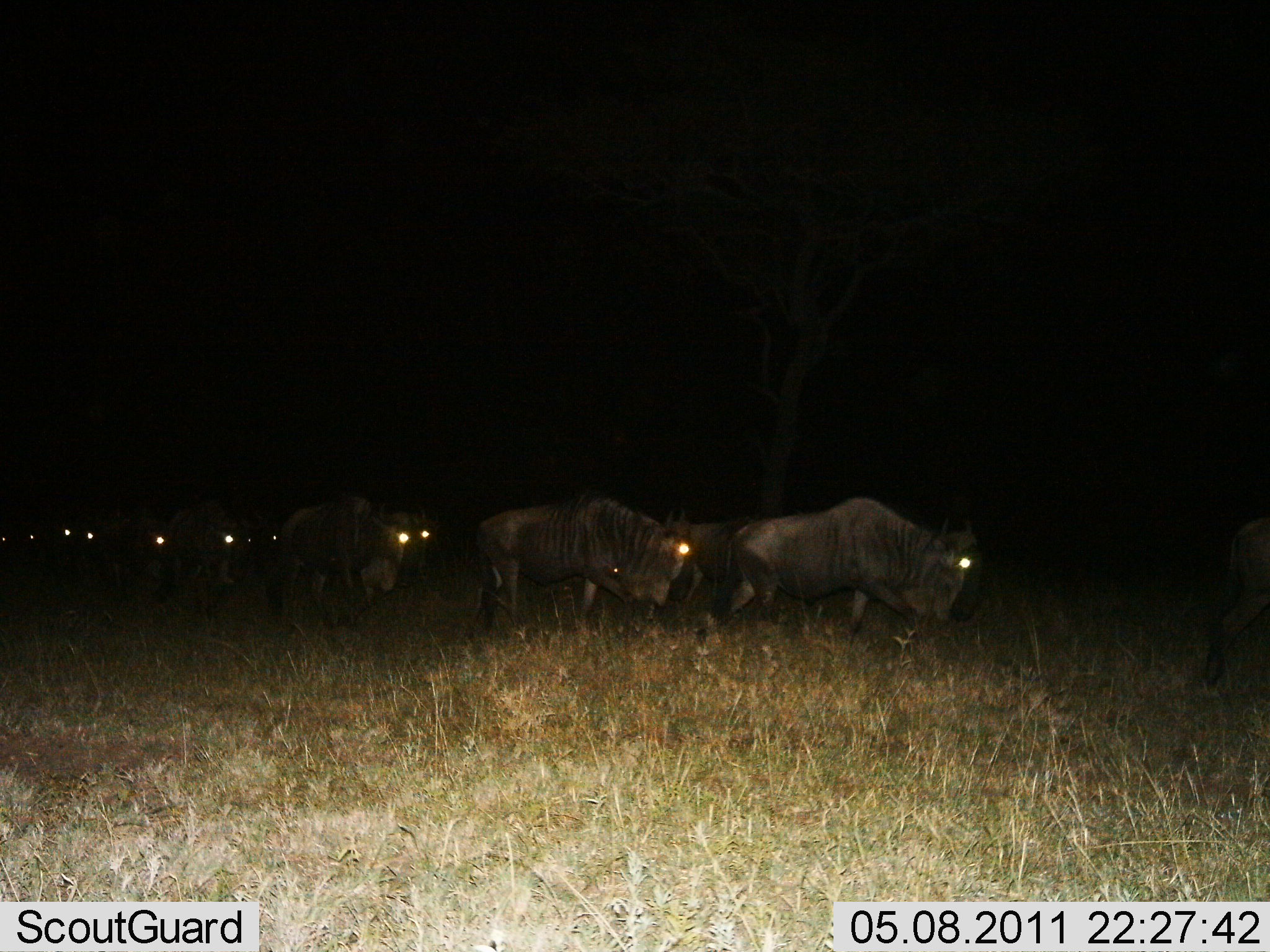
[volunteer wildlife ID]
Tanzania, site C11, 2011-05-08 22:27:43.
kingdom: Animalia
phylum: Chordata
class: Mammalia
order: Artiodactyla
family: Bovidae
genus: Connochaetes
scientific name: Connochaetes taurinus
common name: blue wildebeest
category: wildebeest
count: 11-50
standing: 0%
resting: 0%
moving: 100%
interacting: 0%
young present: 0%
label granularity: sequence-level